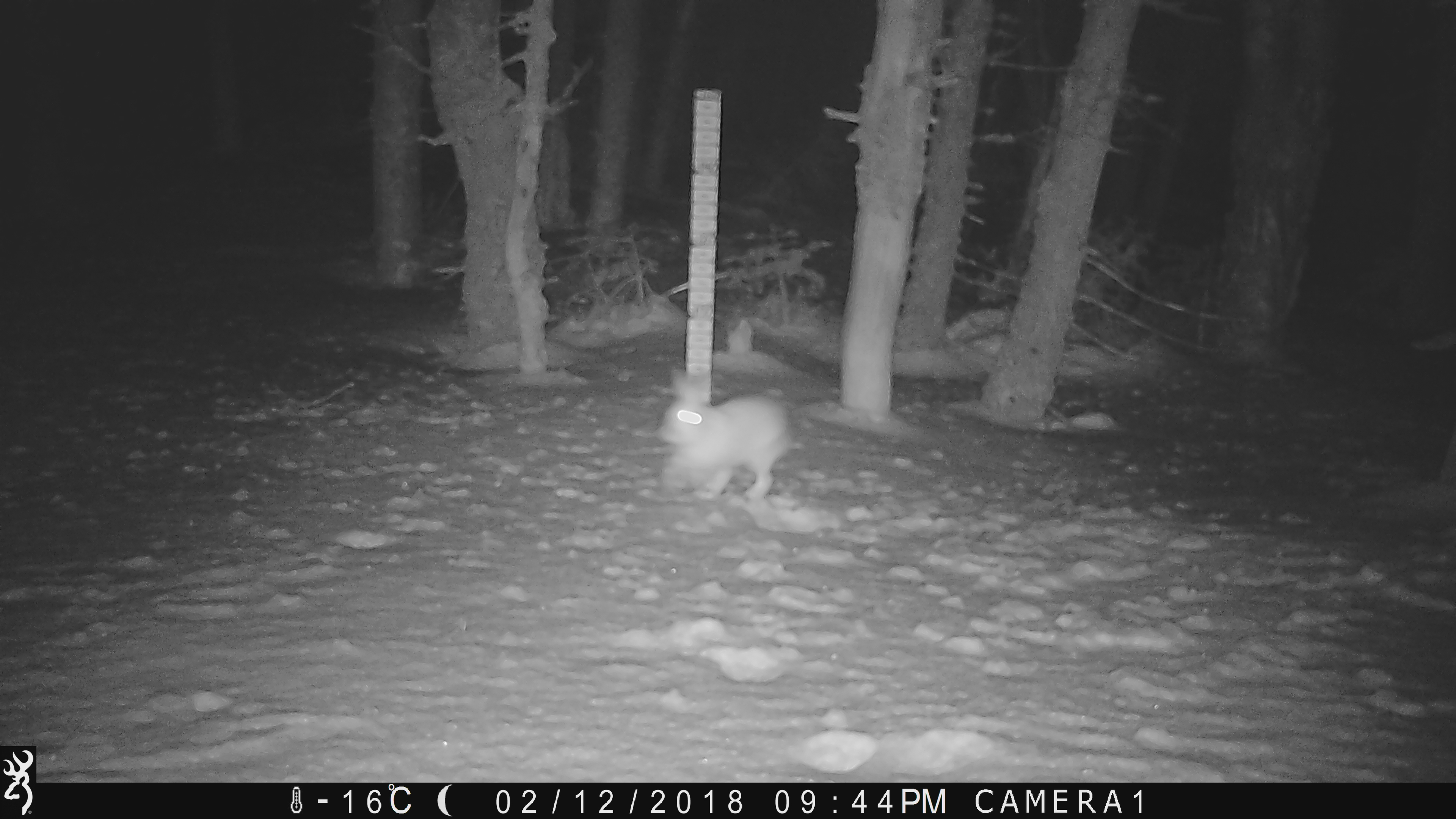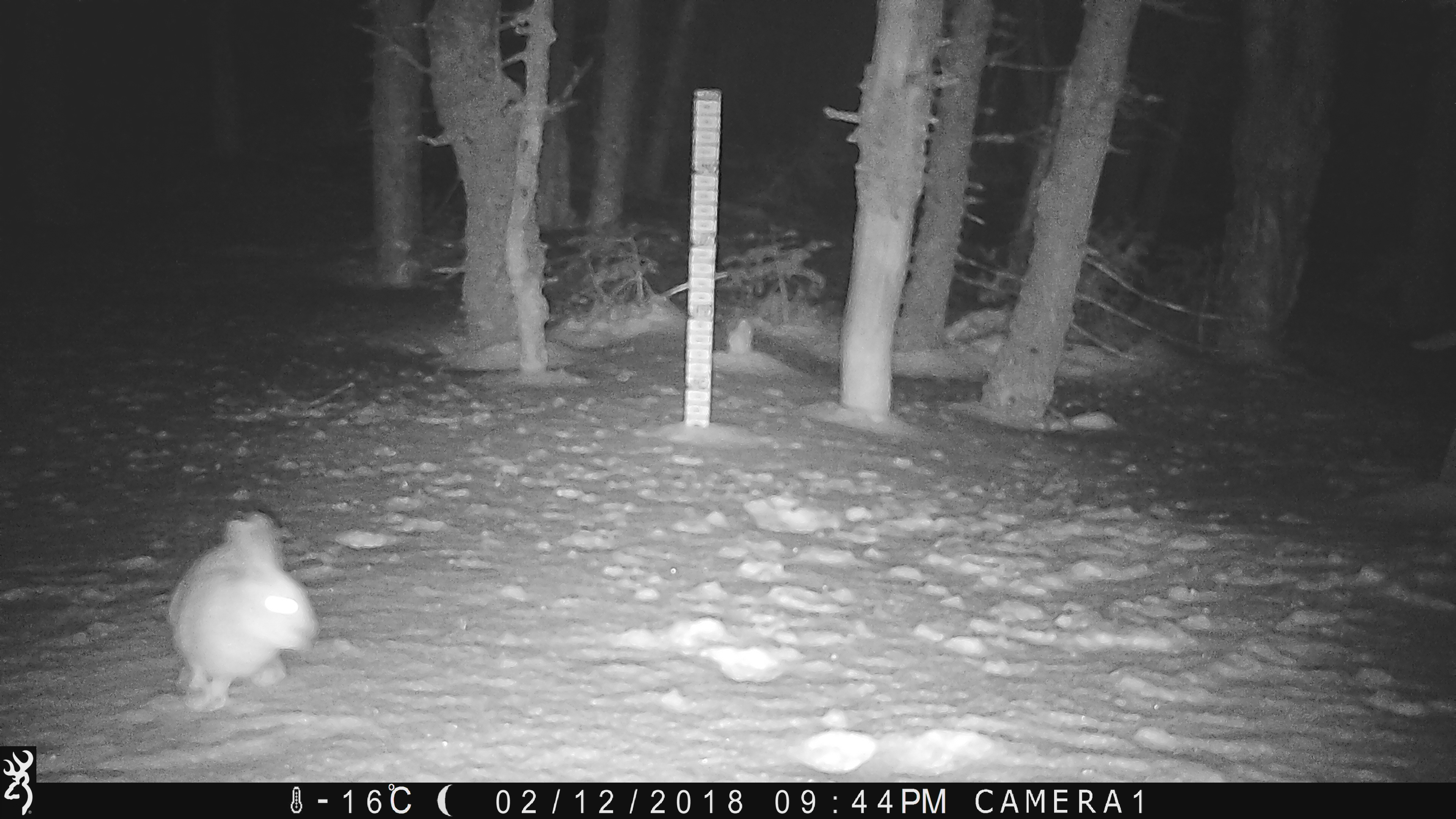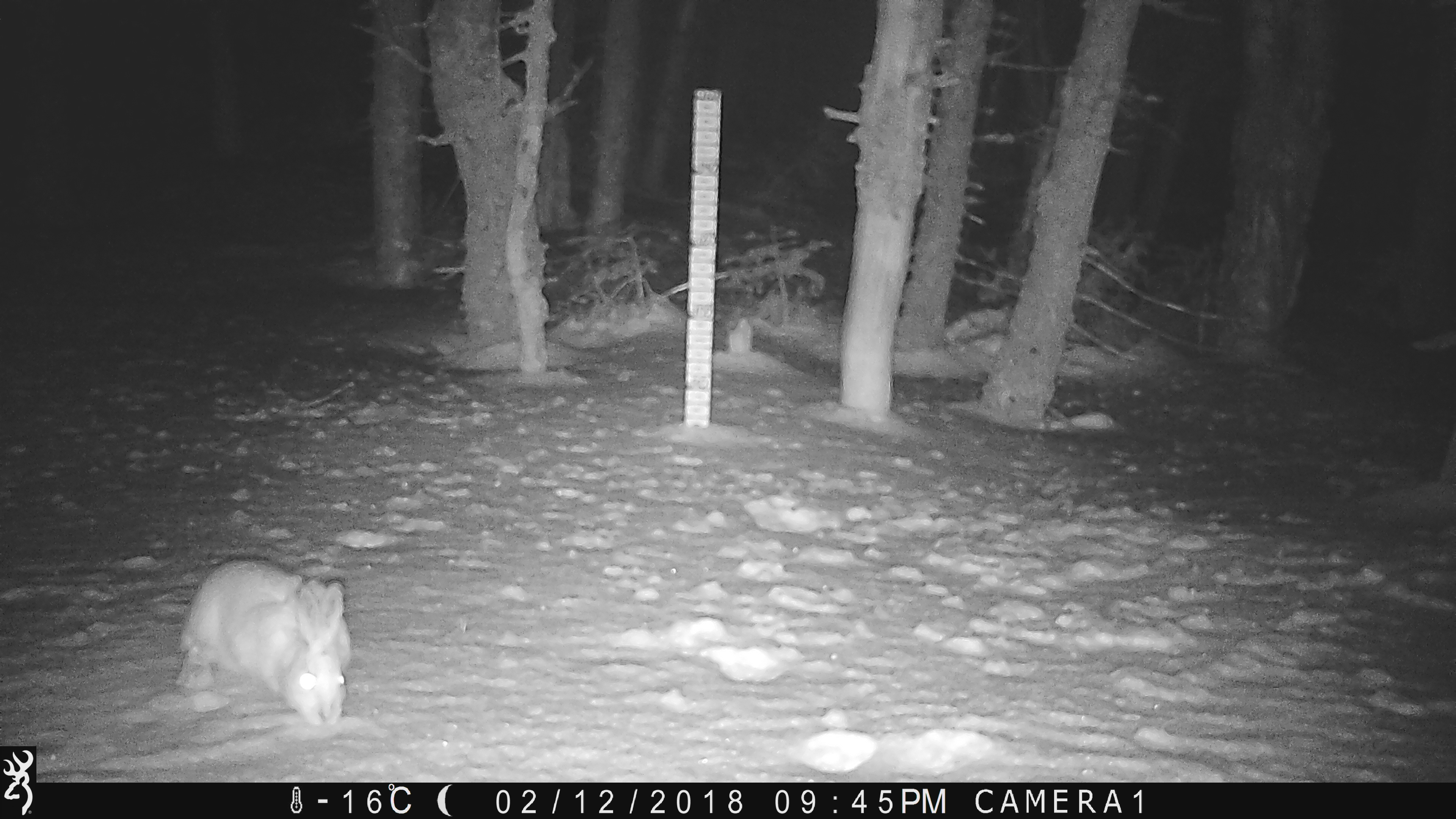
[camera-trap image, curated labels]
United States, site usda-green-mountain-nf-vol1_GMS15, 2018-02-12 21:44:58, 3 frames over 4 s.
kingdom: Animalia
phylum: Chordata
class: Mammalia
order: Lagomorpha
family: Leporidae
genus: Lepus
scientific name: Lepus americanus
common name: snowshoe hare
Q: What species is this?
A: Snowshoe hare (Lepus americanus).